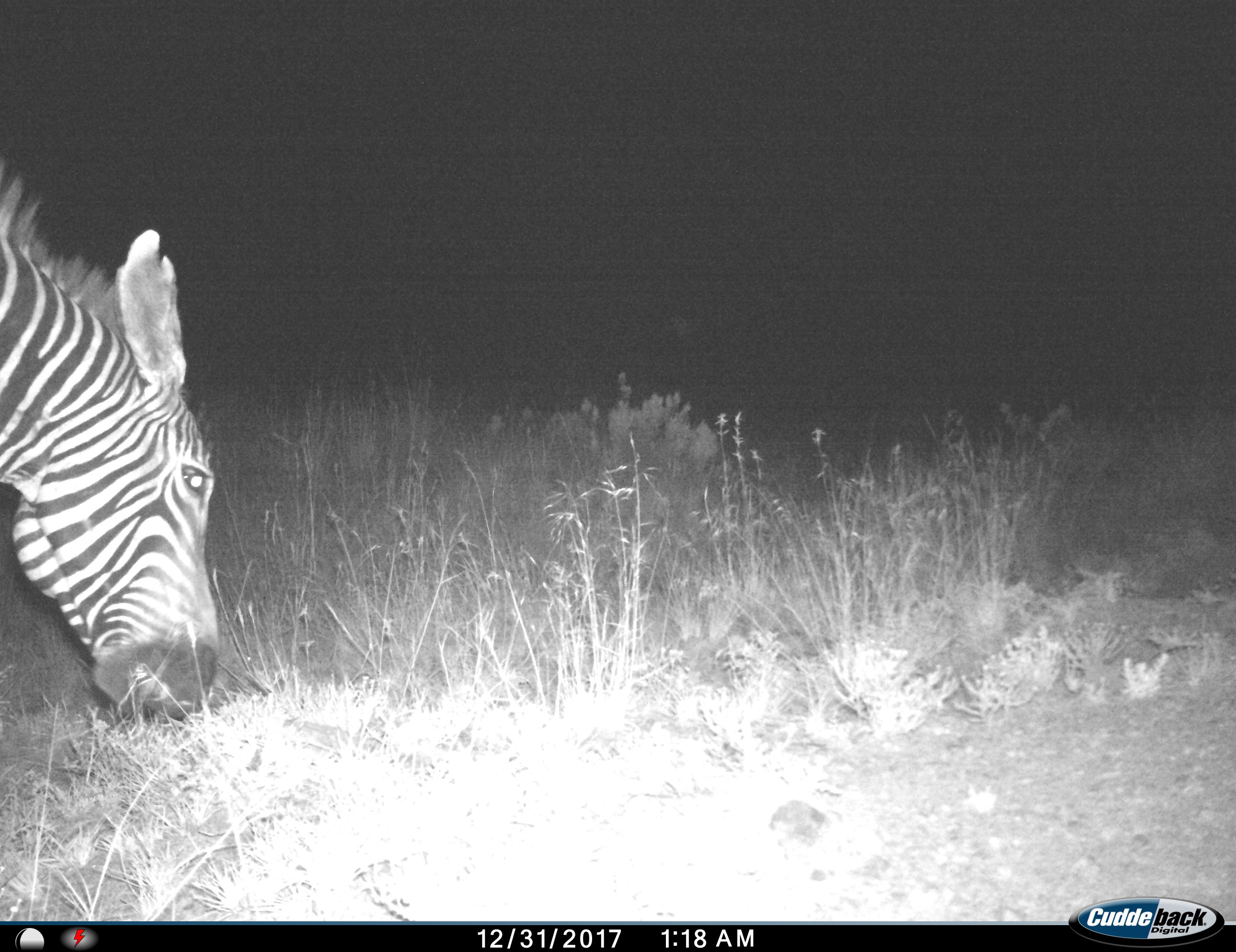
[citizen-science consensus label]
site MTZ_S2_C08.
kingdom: Animalia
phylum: Chordata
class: Mammalia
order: Perissodactyla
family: Equidae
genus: Equus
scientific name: Equus zebra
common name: mountain zebra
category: zebramountain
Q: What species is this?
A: Zebramountain (mountain zebra) (Equus zebra).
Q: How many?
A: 1.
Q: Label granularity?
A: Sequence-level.